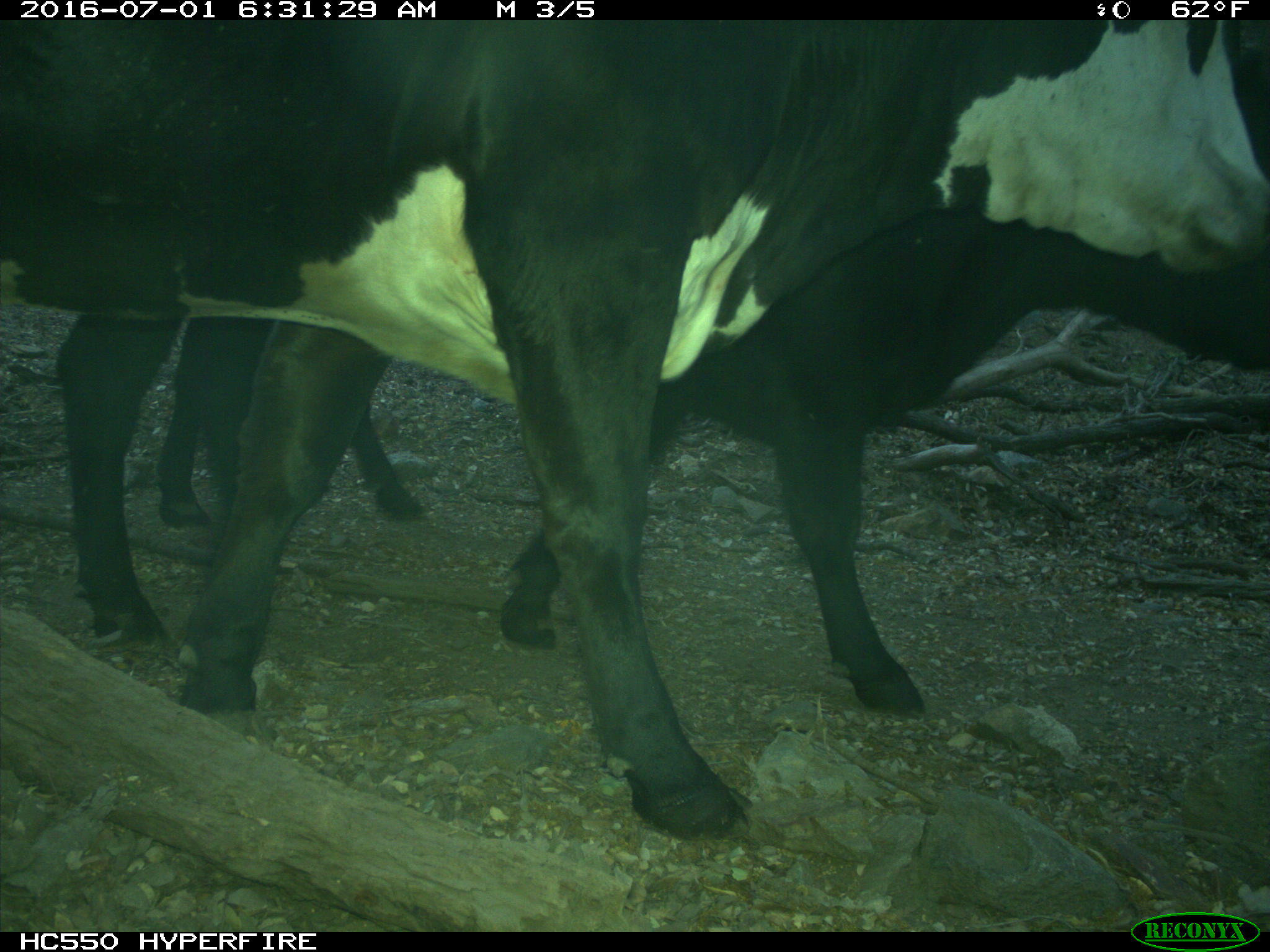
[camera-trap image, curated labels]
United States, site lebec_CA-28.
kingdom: Animalia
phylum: Chordata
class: Mammalia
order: Artiodactyla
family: Bovidae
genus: Bos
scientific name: Bos taurus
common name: domestic cow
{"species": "Bos taurus (domestic cow)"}